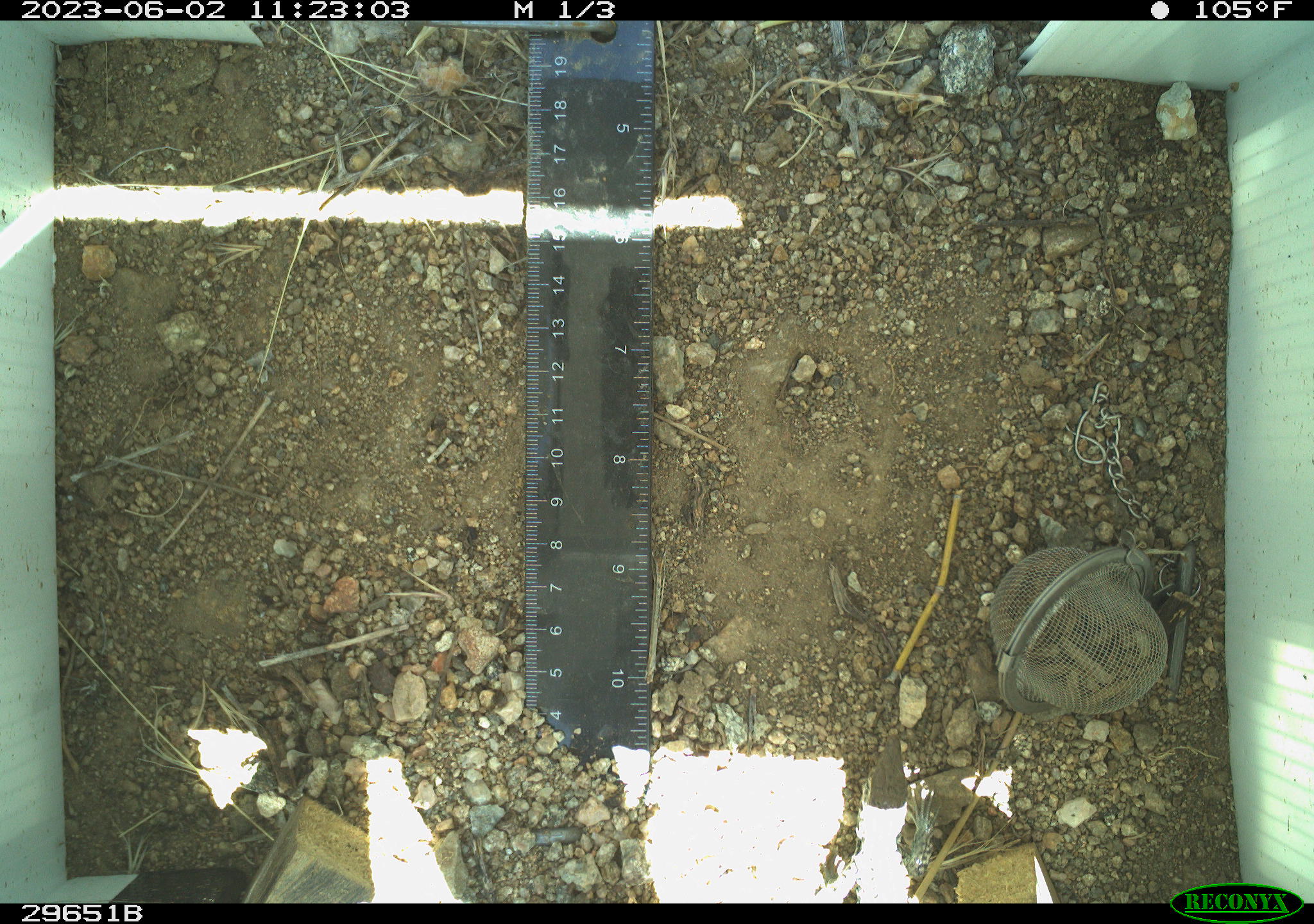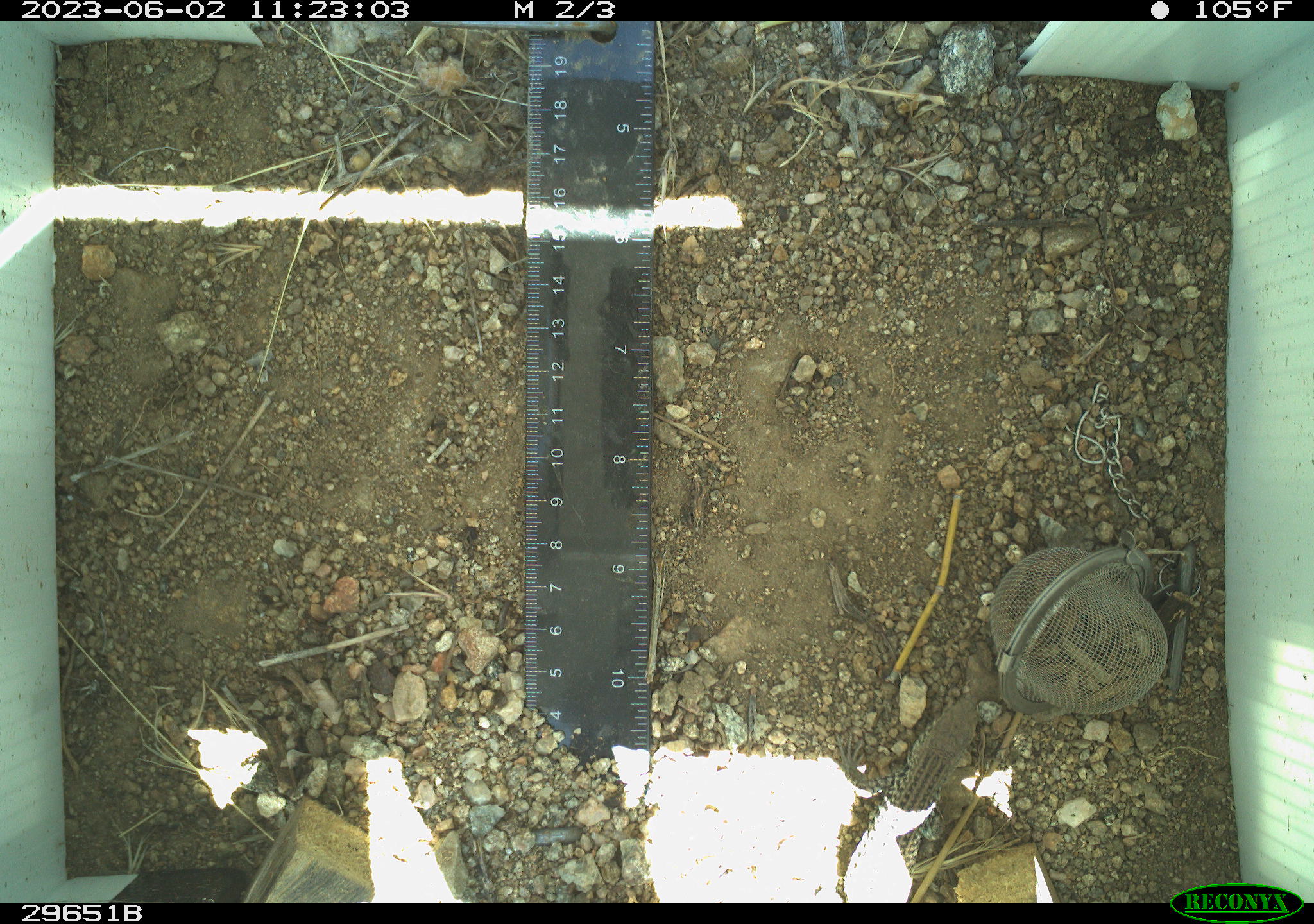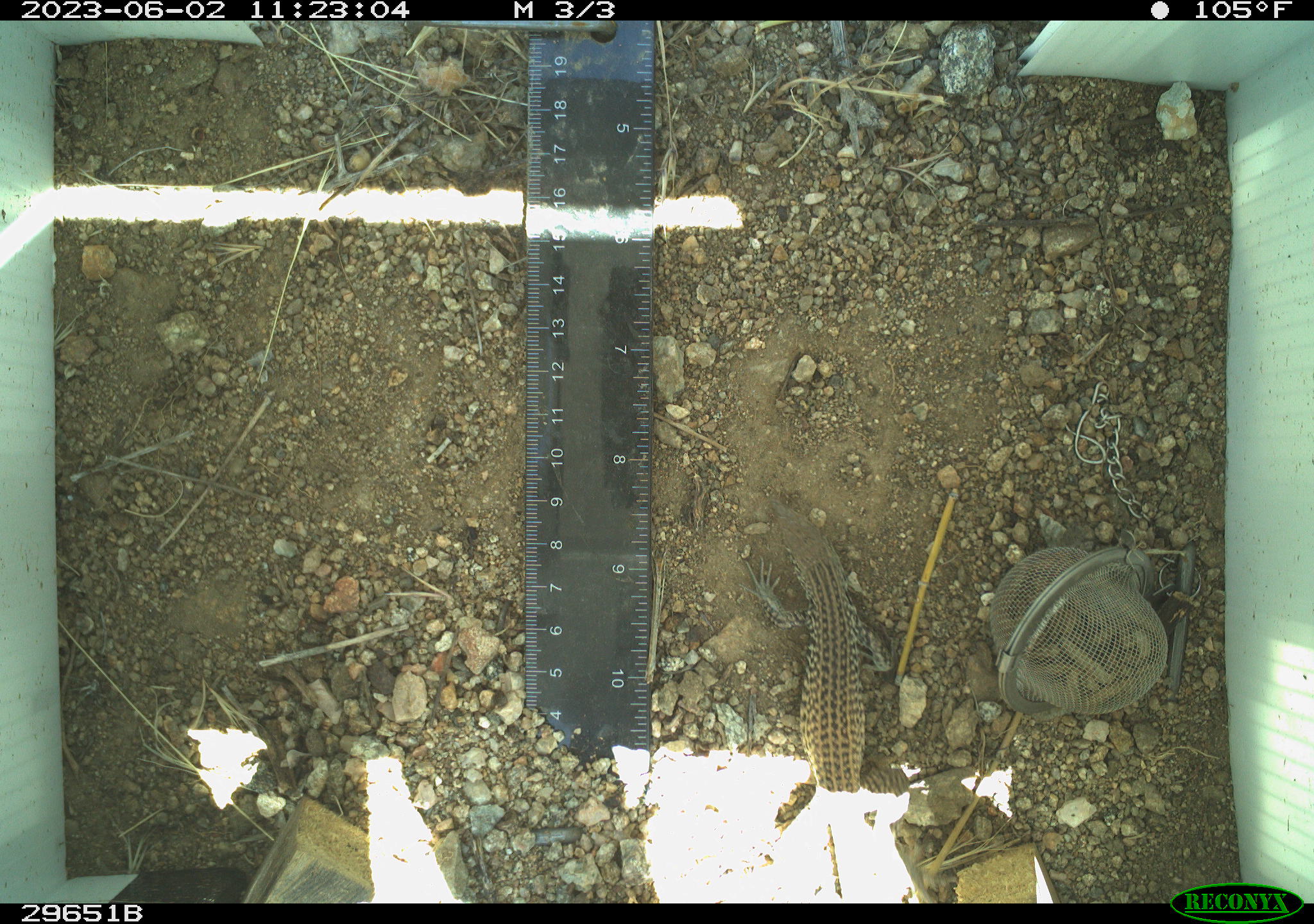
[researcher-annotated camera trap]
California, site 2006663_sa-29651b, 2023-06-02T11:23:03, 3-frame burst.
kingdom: Animalia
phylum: Chordata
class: Reptilia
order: Squamata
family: Teiidae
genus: Aspidoscelis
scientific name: Aspidoscelis tigris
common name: western whiptail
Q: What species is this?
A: Western whiptail (Aspidoscelis tigris).